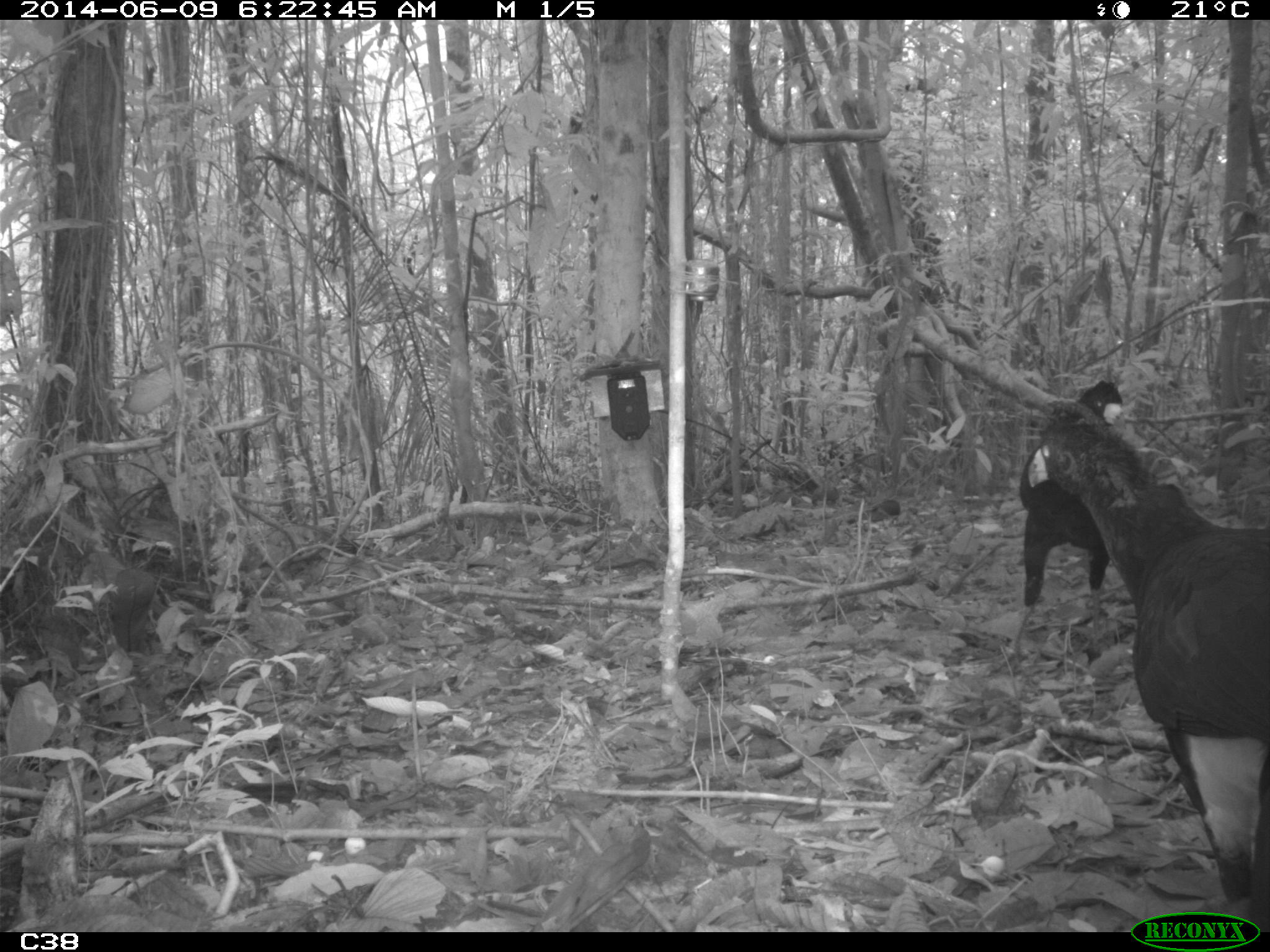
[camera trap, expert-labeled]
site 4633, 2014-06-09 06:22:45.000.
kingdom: Animalia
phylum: Chordata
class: Aves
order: Galliformes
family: Cracidae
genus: Crax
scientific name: Crax alector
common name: black curassow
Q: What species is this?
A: Crax alector (black curassow).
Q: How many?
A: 2.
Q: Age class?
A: Adult.